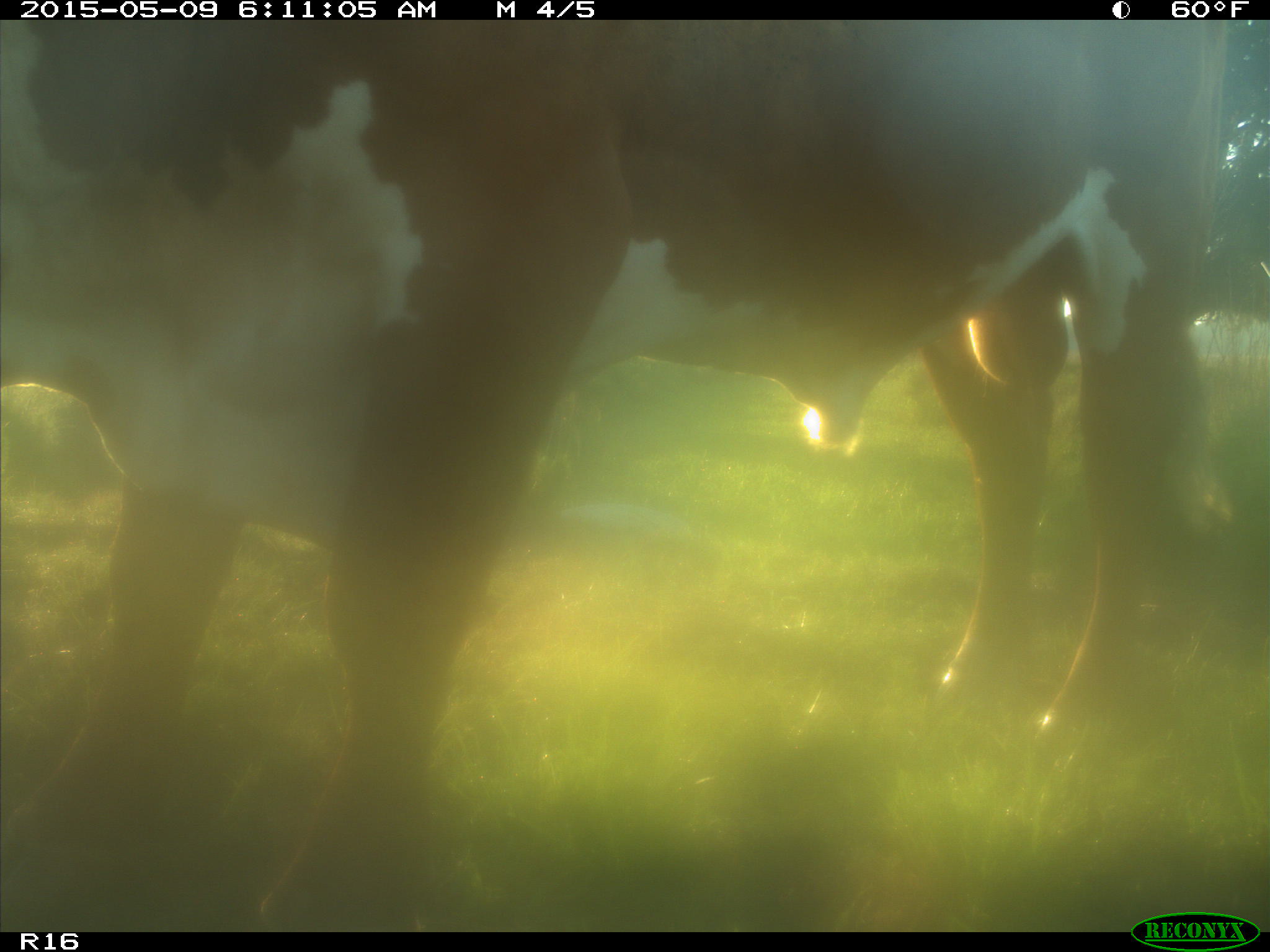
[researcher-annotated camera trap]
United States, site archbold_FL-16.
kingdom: Animalia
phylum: Chordata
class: Mammalia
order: Artiodactyla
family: Bovidae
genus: Bos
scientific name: Bos taurus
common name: domestic cow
Bos taurus (domestic cow).